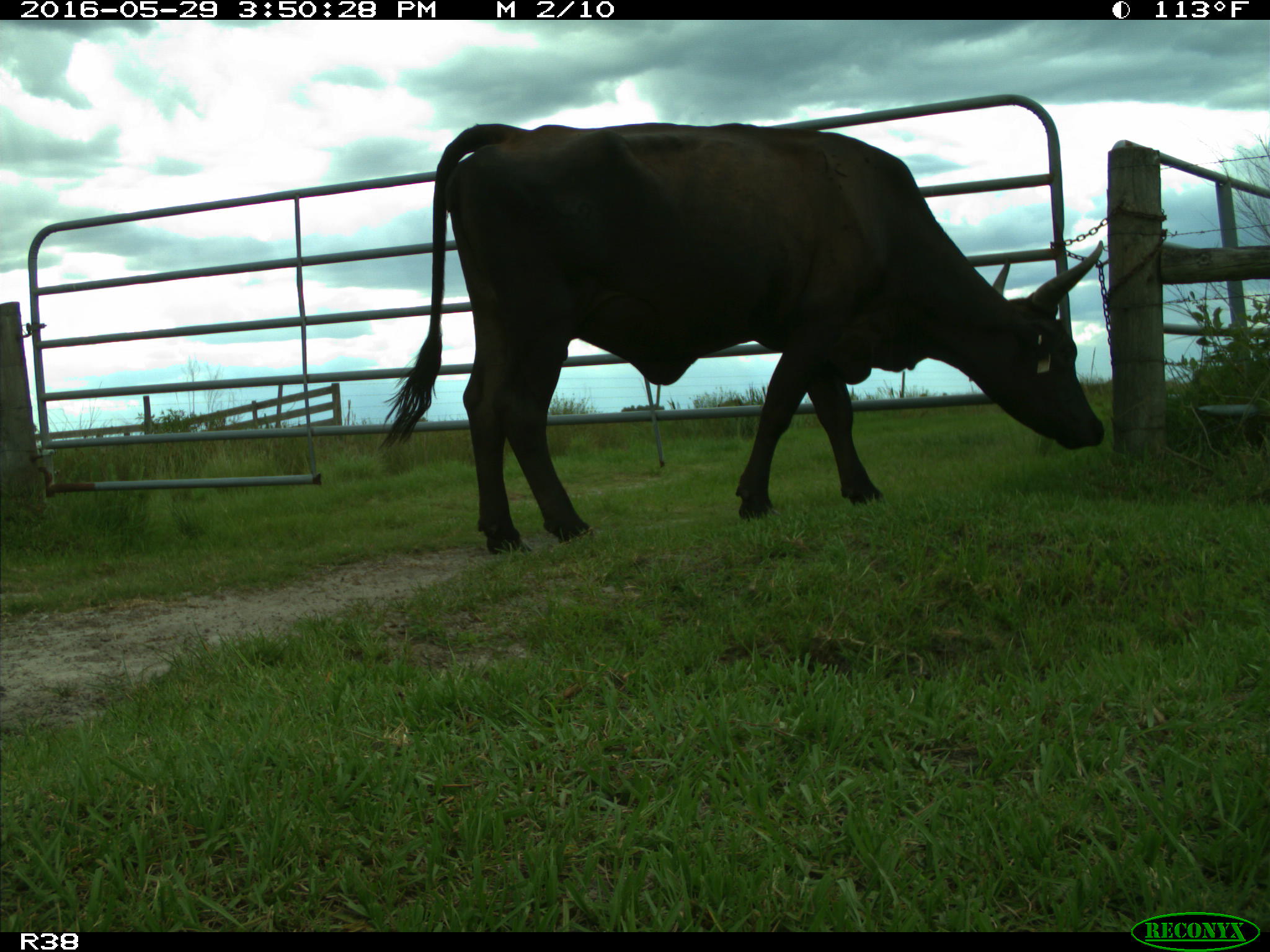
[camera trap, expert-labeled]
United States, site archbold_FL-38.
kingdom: Animalia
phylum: Chordata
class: Mammalia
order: Artiodactyla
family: Bovidae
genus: Bos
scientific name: Bos taurus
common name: domestic cow